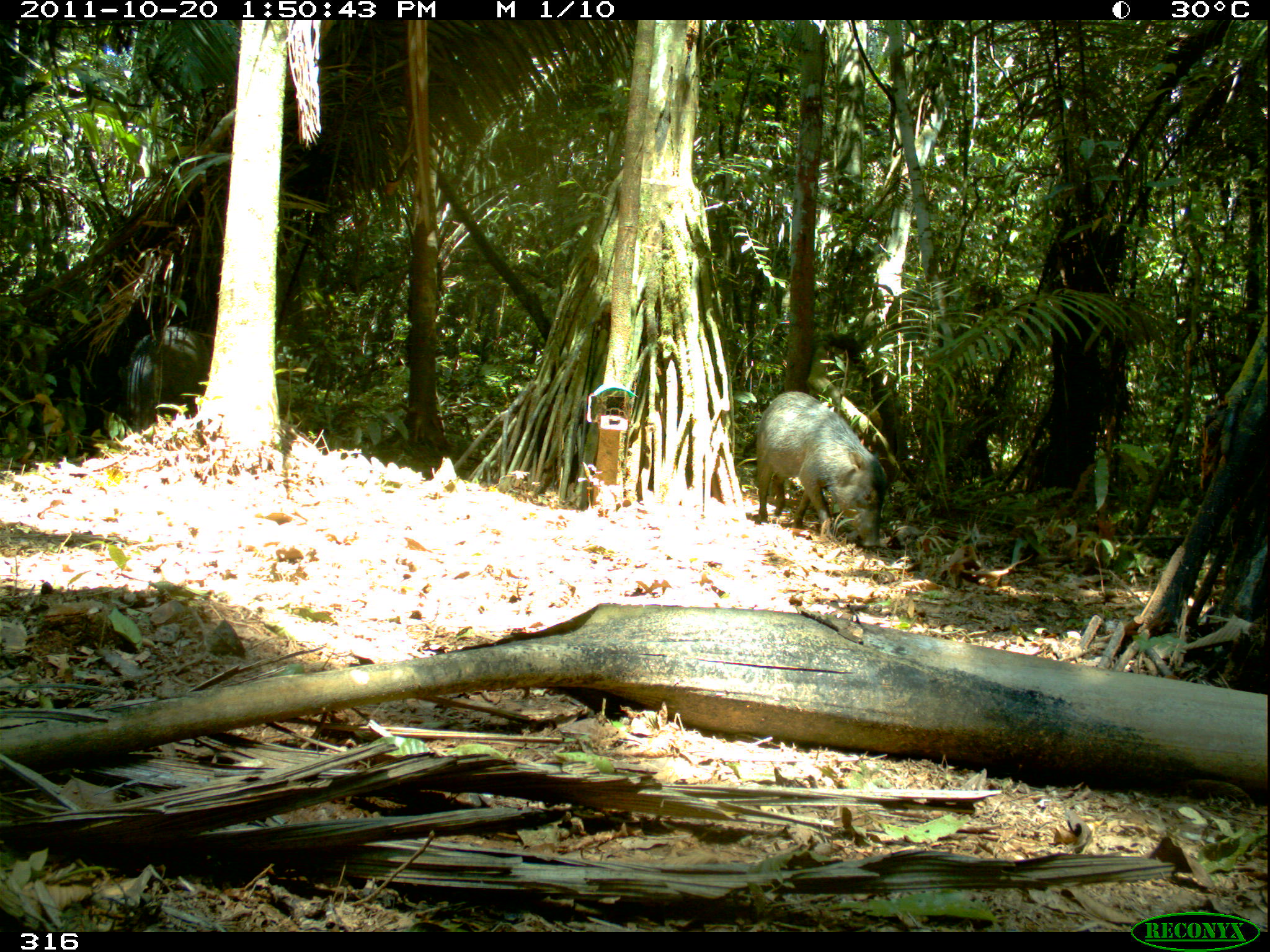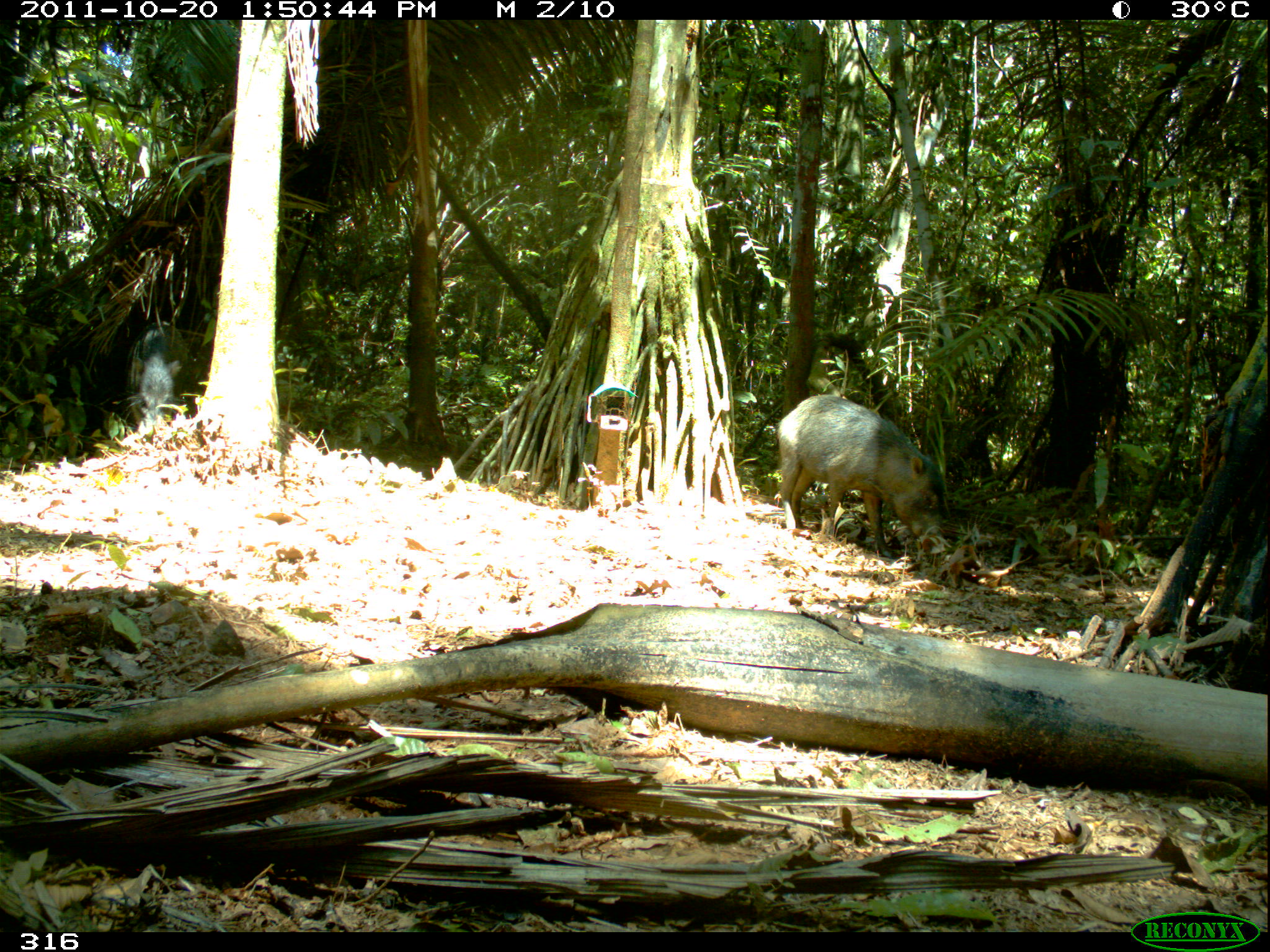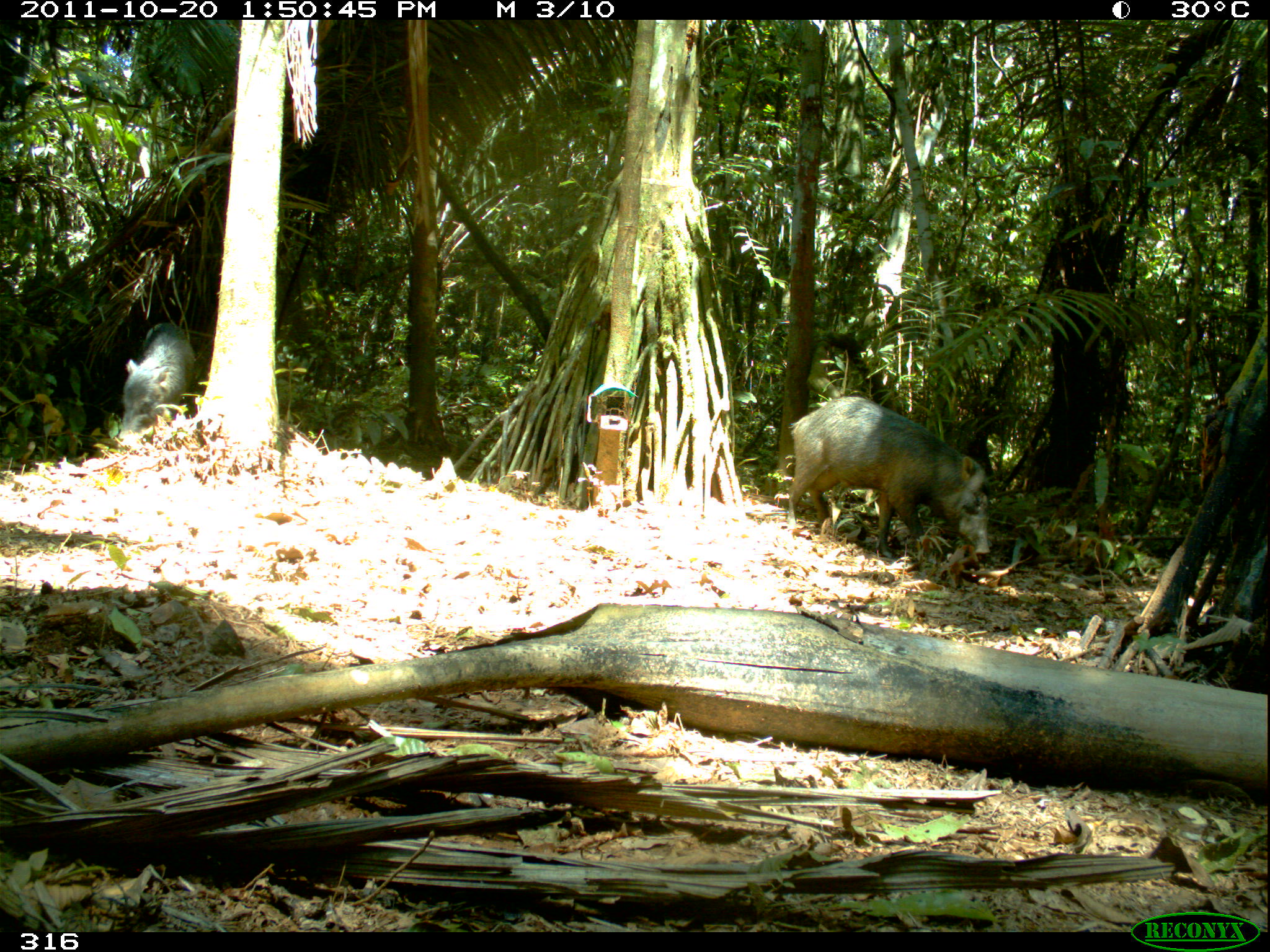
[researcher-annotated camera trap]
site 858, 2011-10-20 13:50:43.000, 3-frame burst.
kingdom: Animalia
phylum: Chordata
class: Mammalia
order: Artiodactyla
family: Tayassuidae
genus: Tayassu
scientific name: Tayassu pecari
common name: white-lipped peccary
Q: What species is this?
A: Tayassu pecari (white-lipped peccary).